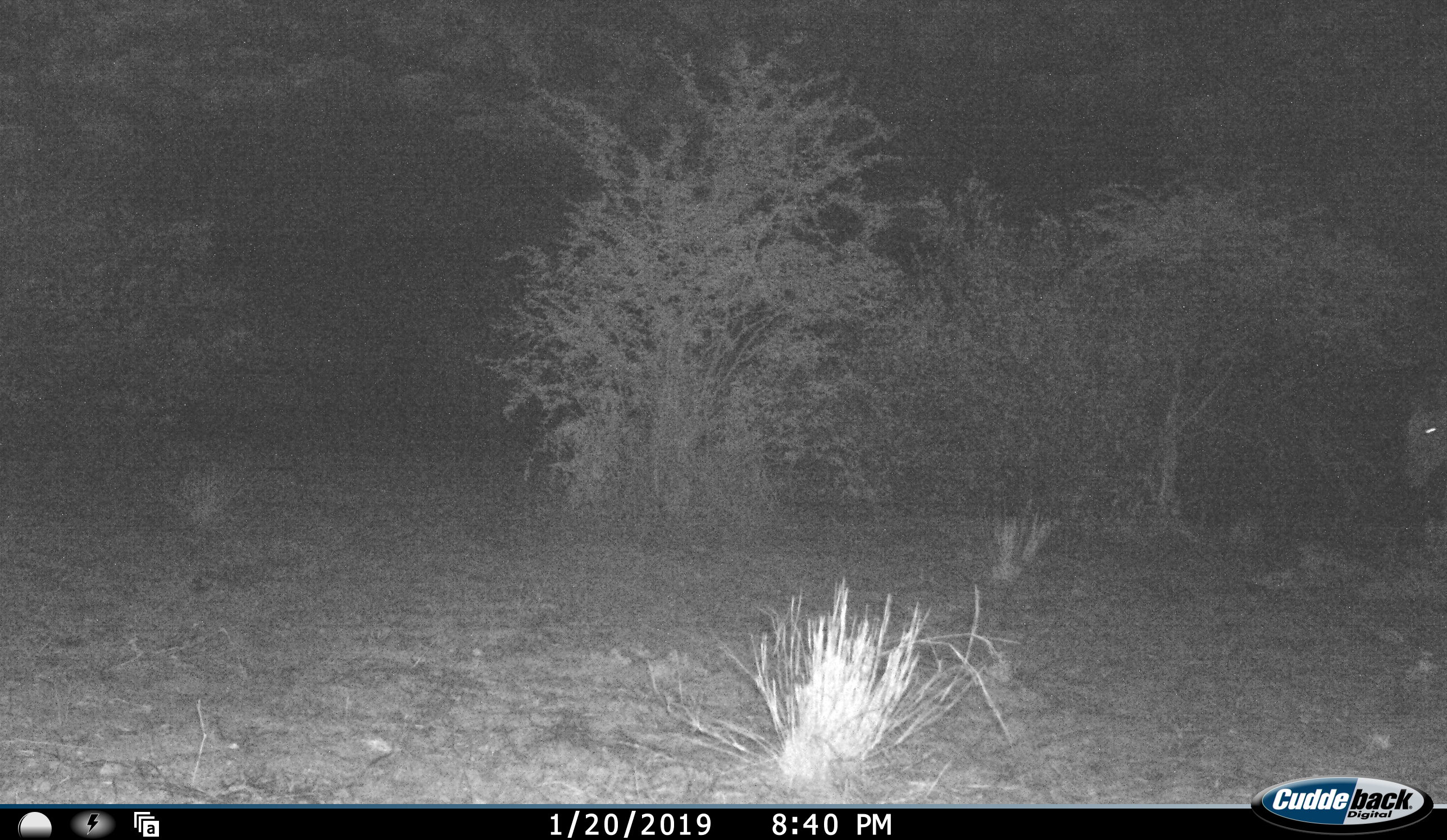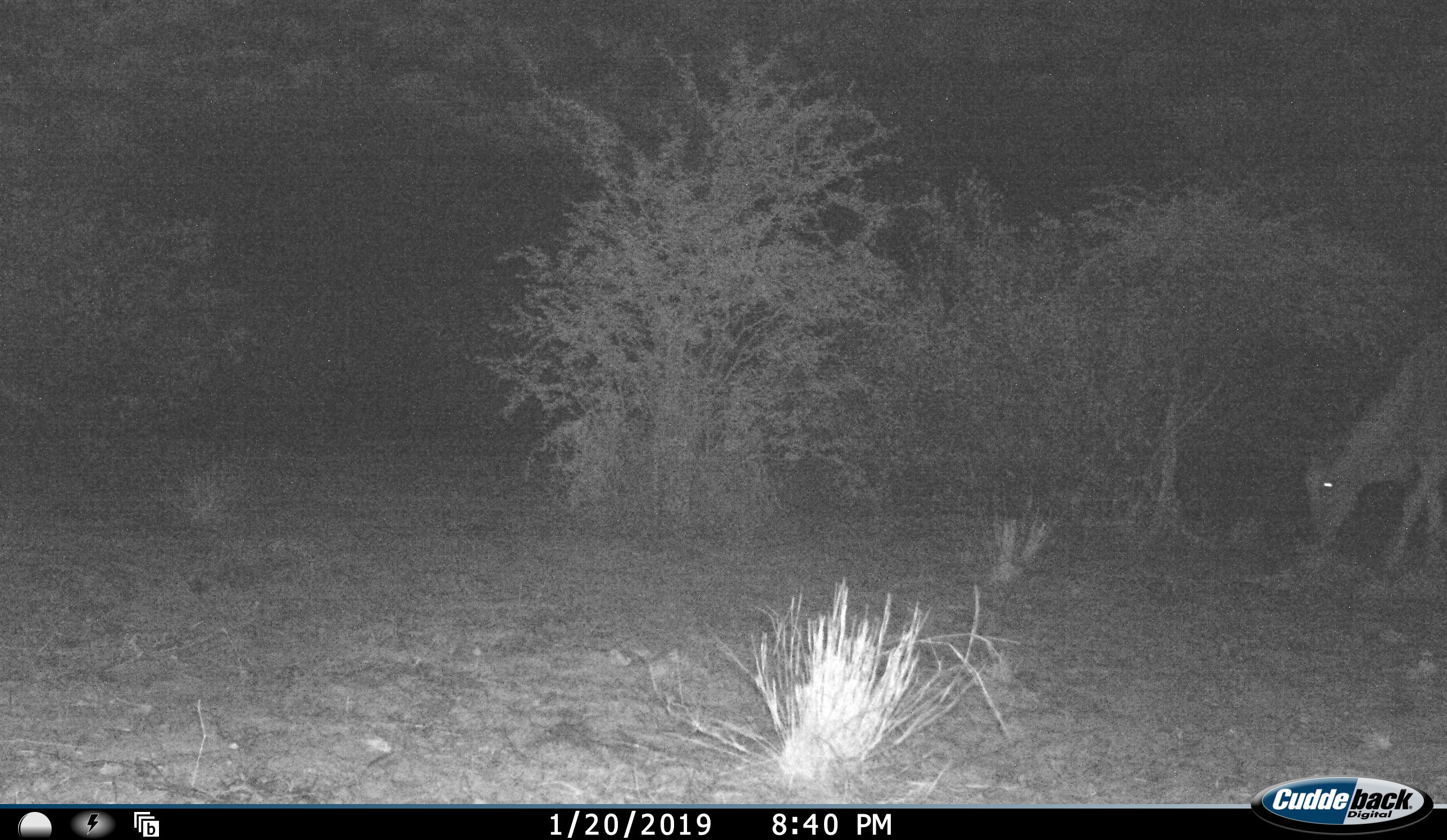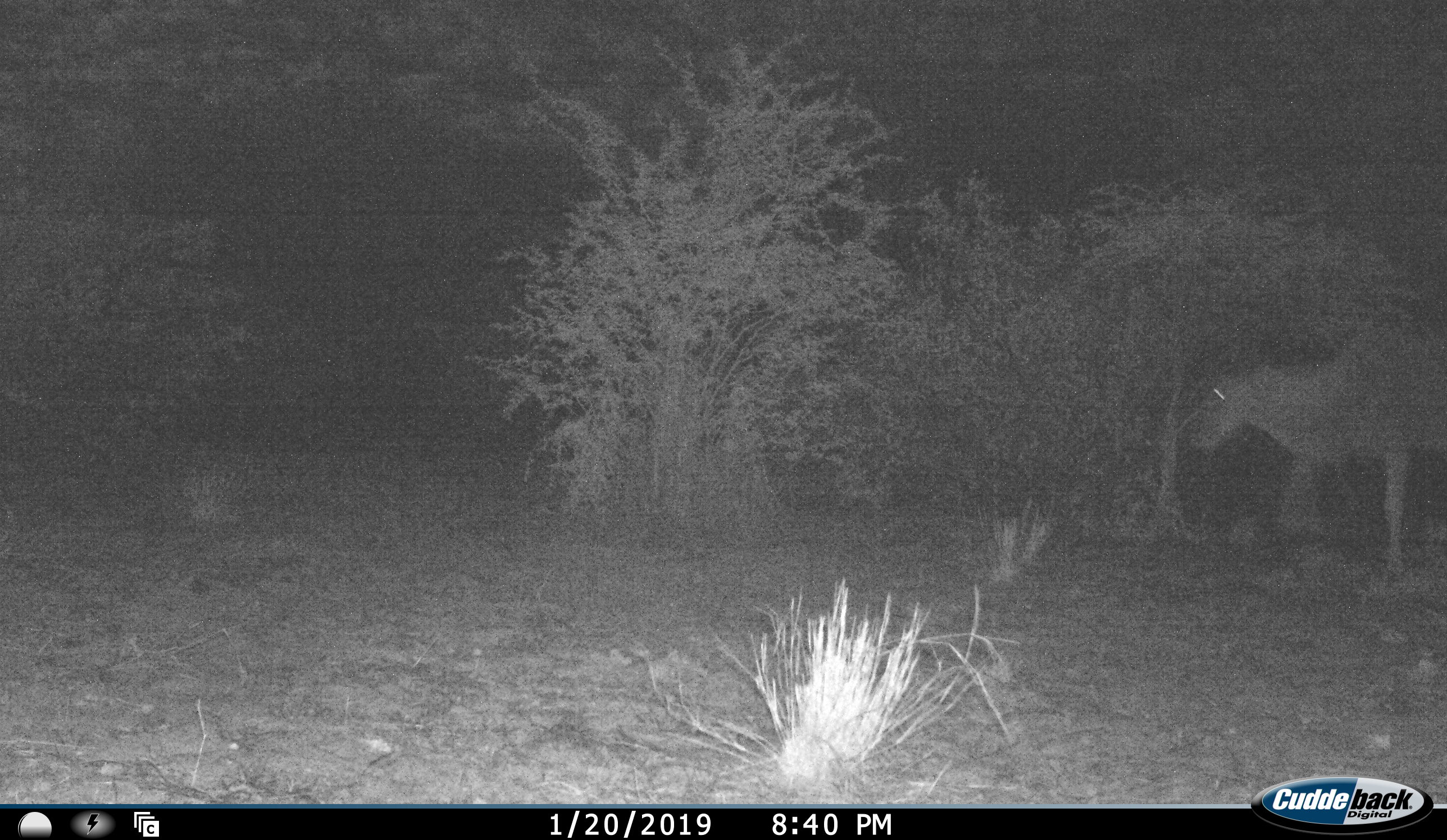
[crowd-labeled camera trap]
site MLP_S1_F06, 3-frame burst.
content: unidentified animal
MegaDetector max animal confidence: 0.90